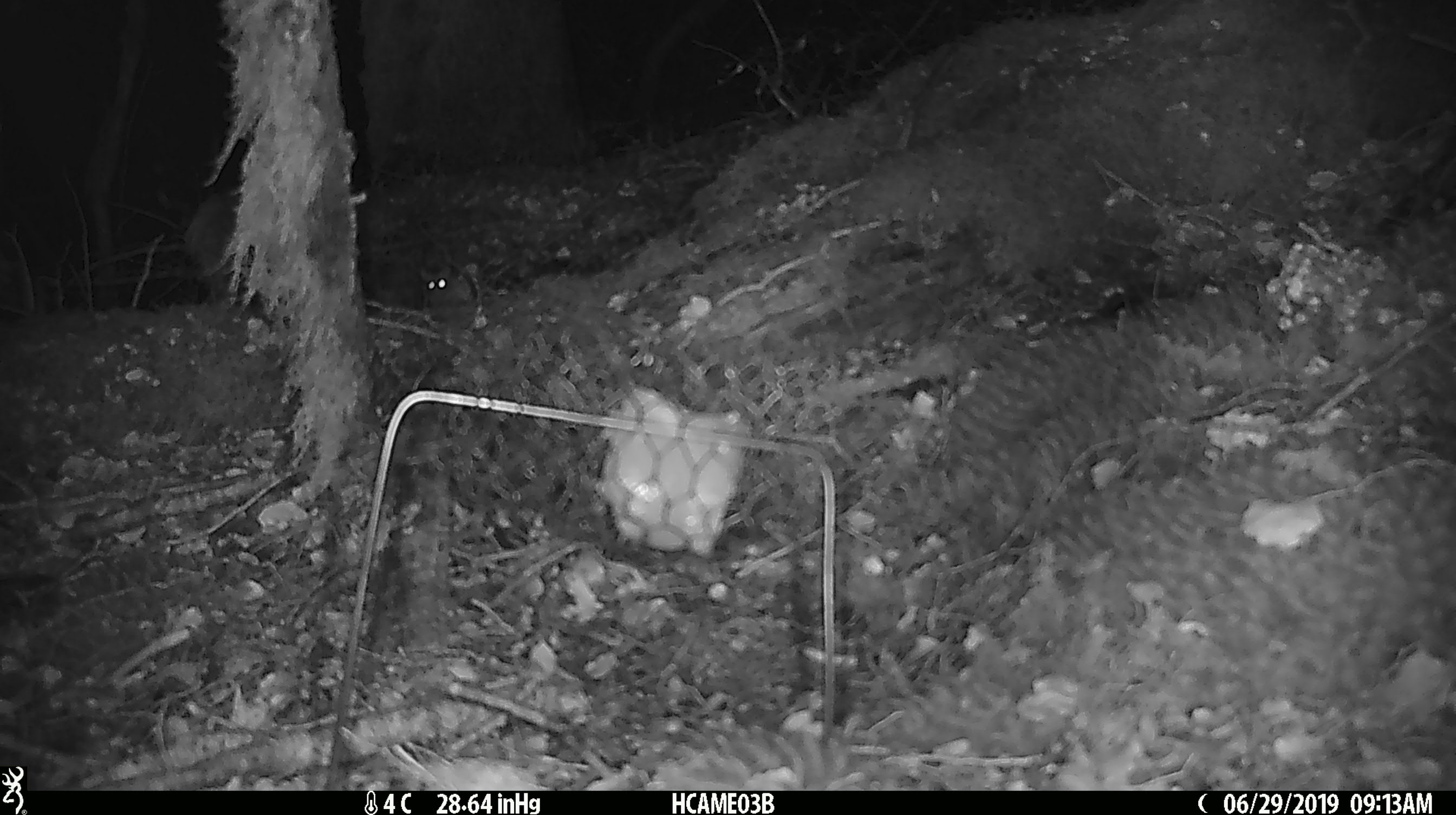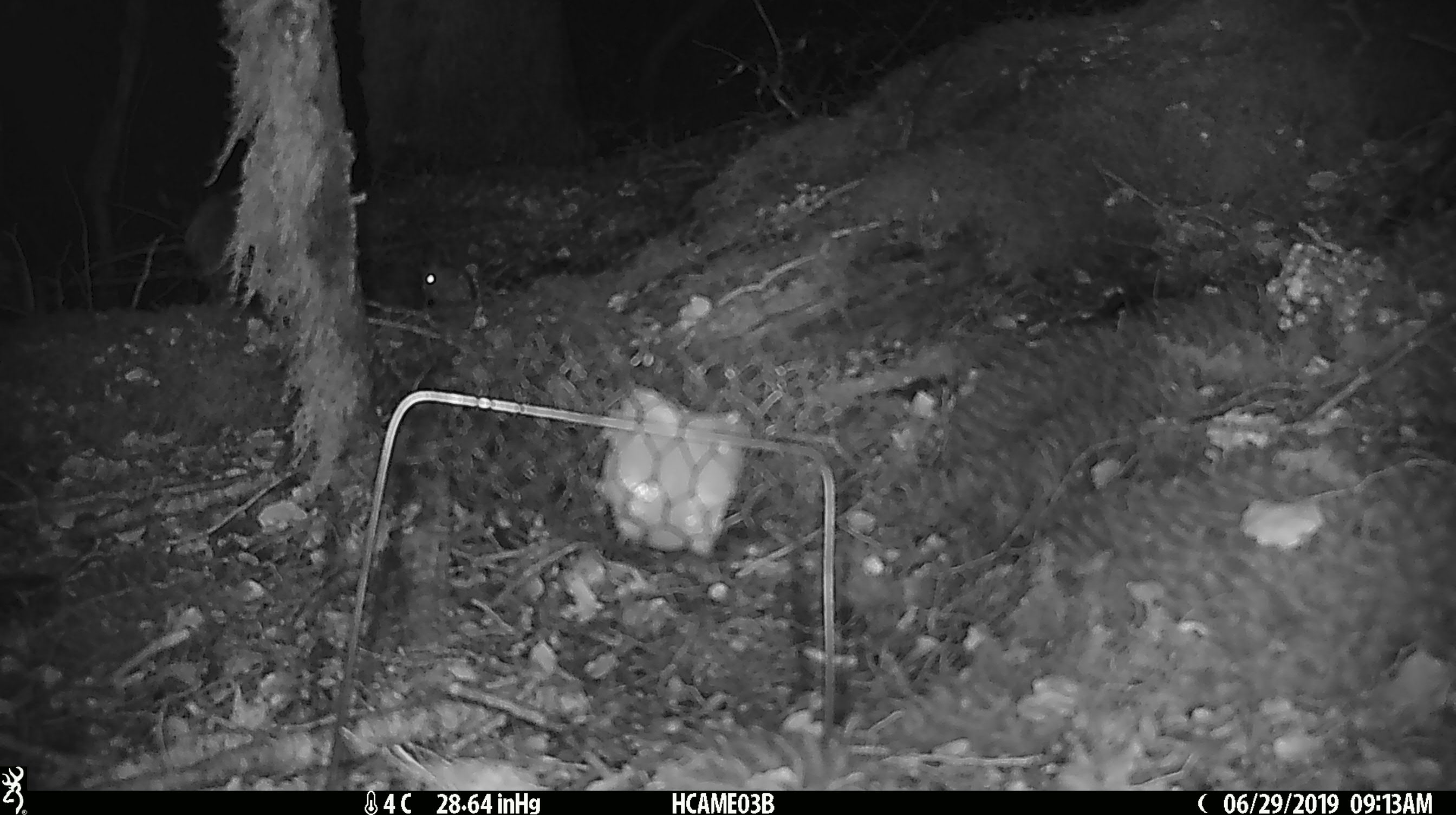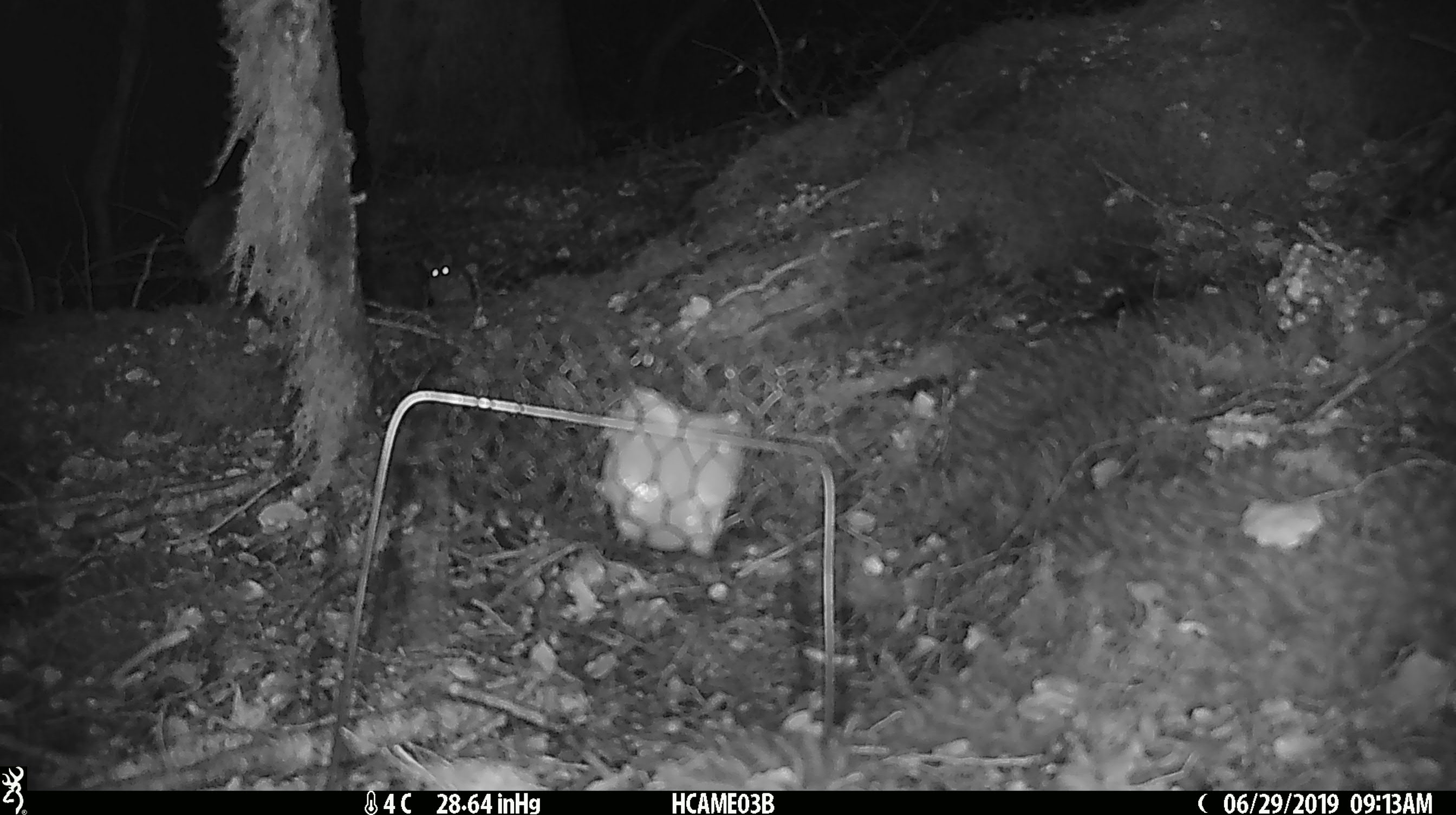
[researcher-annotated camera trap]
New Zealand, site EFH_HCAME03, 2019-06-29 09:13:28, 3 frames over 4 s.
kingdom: Animalia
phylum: Chordata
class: Mammalia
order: Rodentia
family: Muridae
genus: Mus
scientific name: Mus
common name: mouse